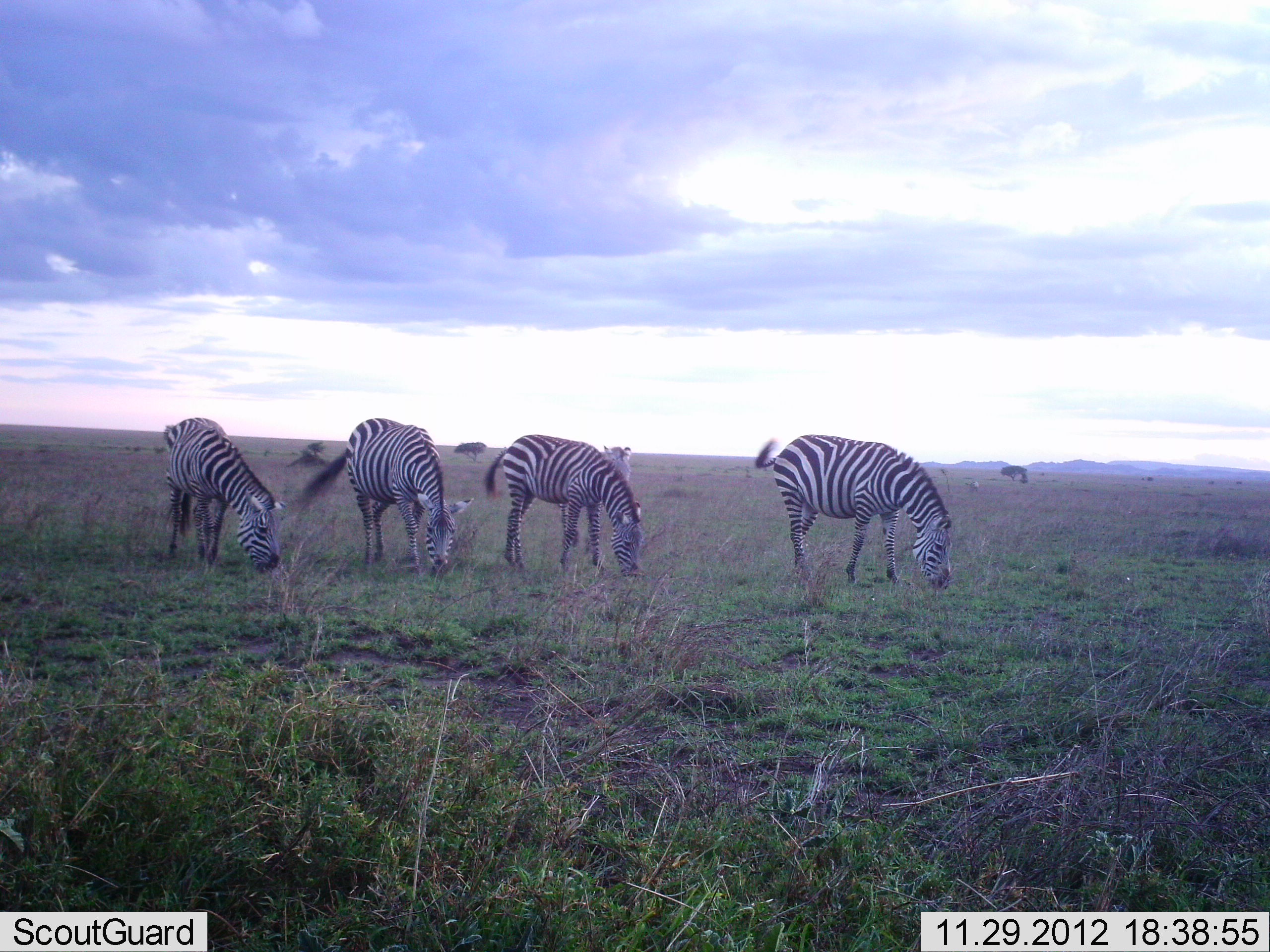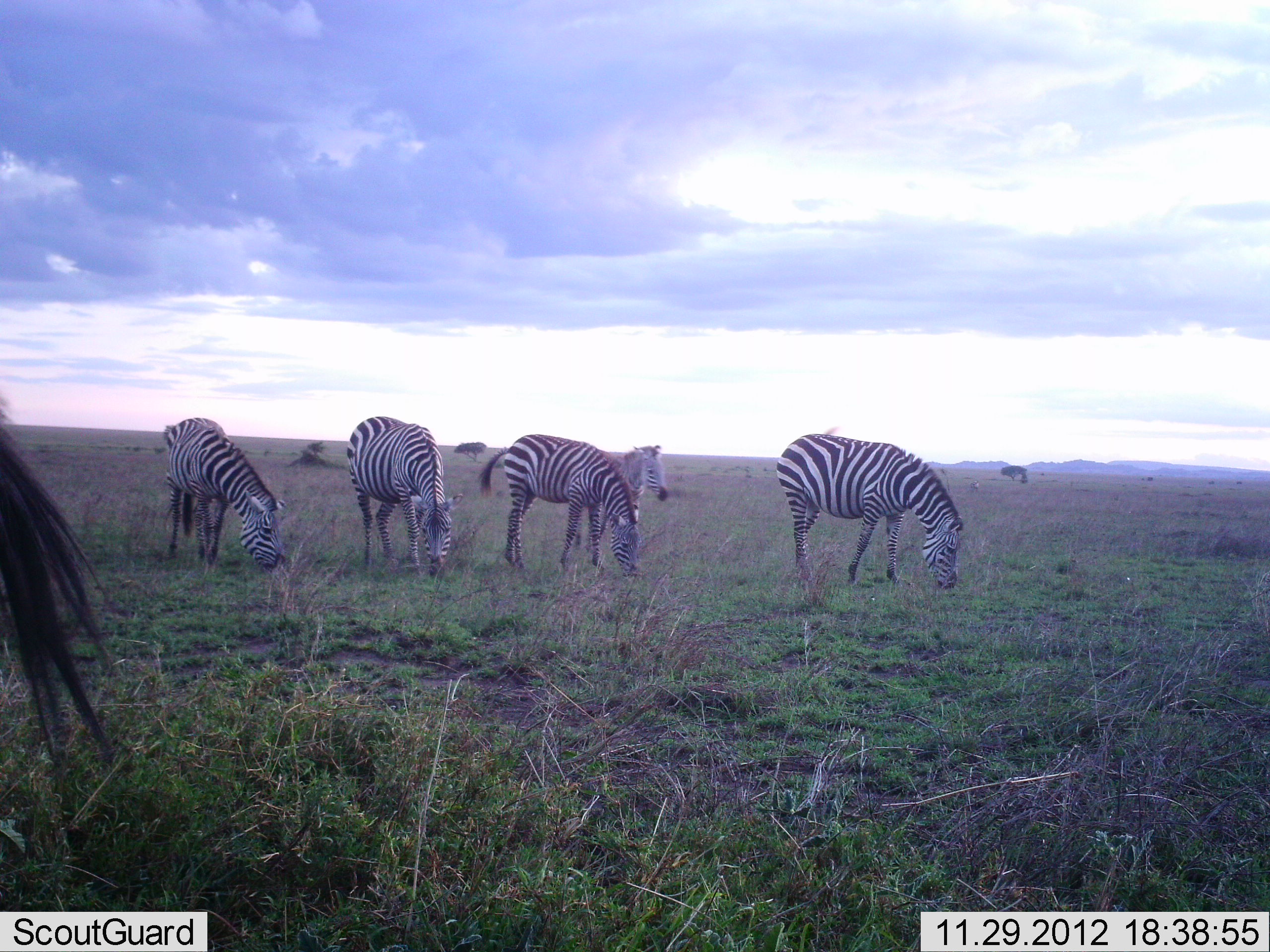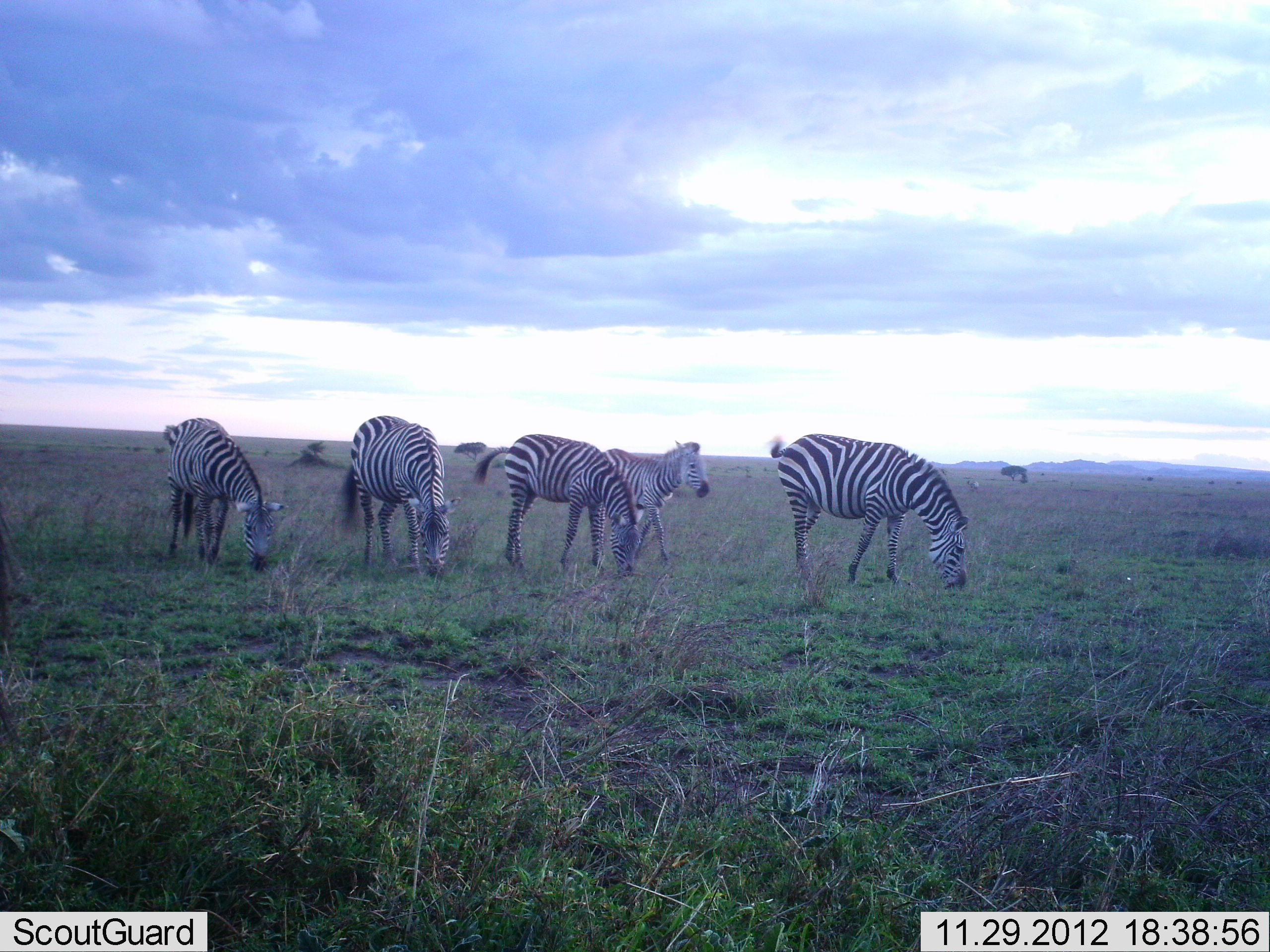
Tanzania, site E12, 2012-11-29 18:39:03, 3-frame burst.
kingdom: Animalia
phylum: Chordata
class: Mammalia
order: Perissodactyla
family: Equidae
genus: Equus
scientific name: Equus quagga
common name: plains zebra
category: zebra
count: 6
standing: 27%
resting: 0%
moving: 45%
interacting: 0%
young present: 36%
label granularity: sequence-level